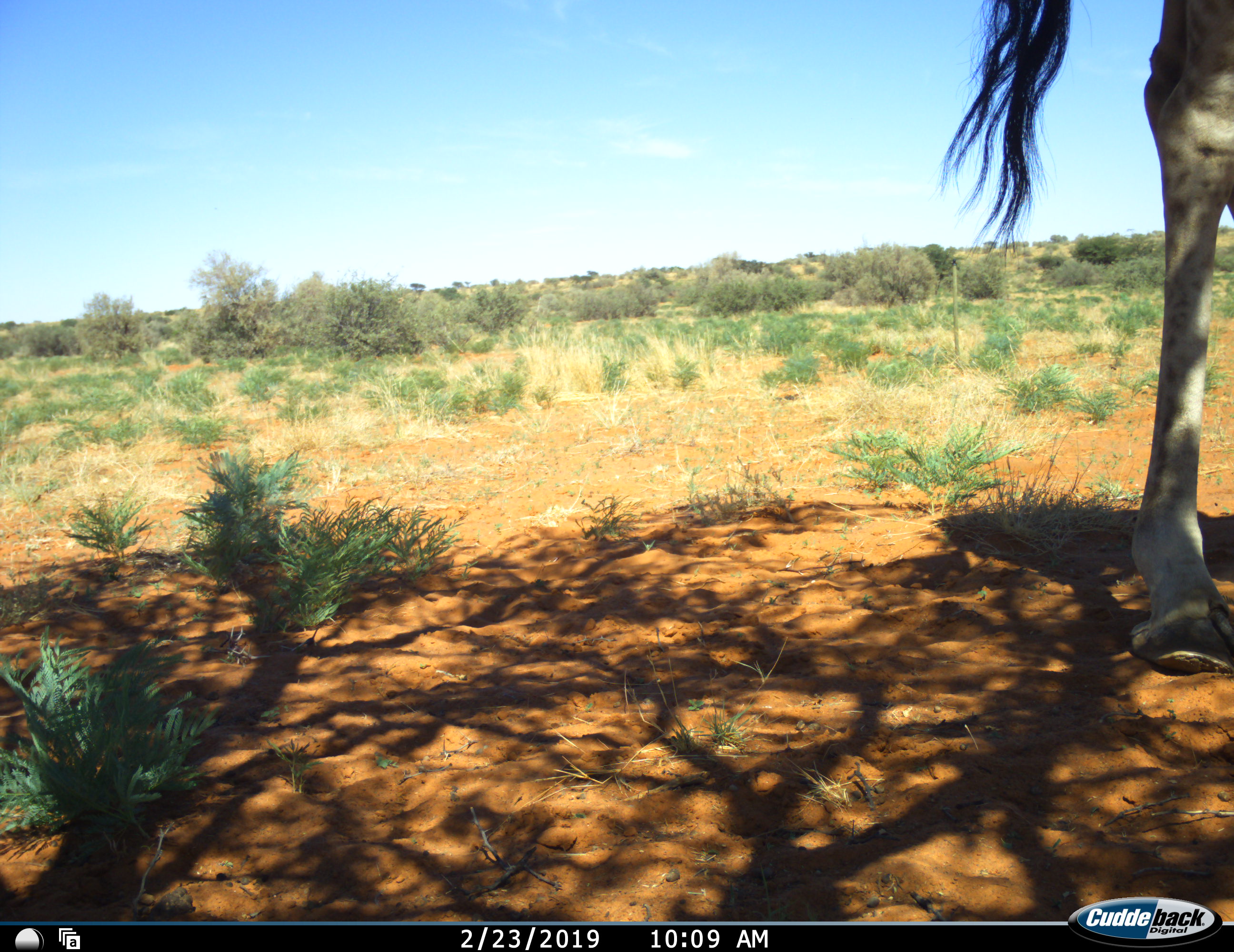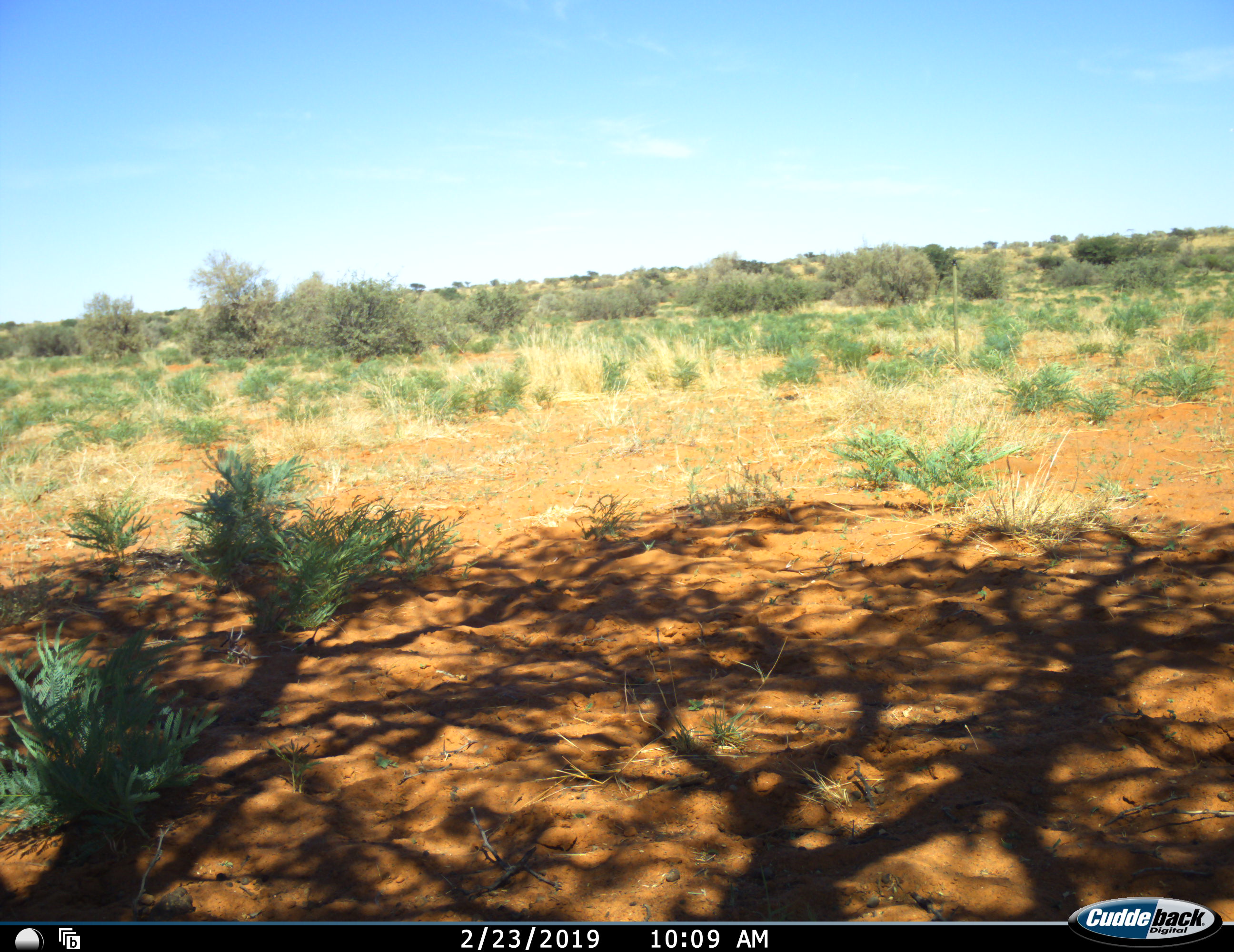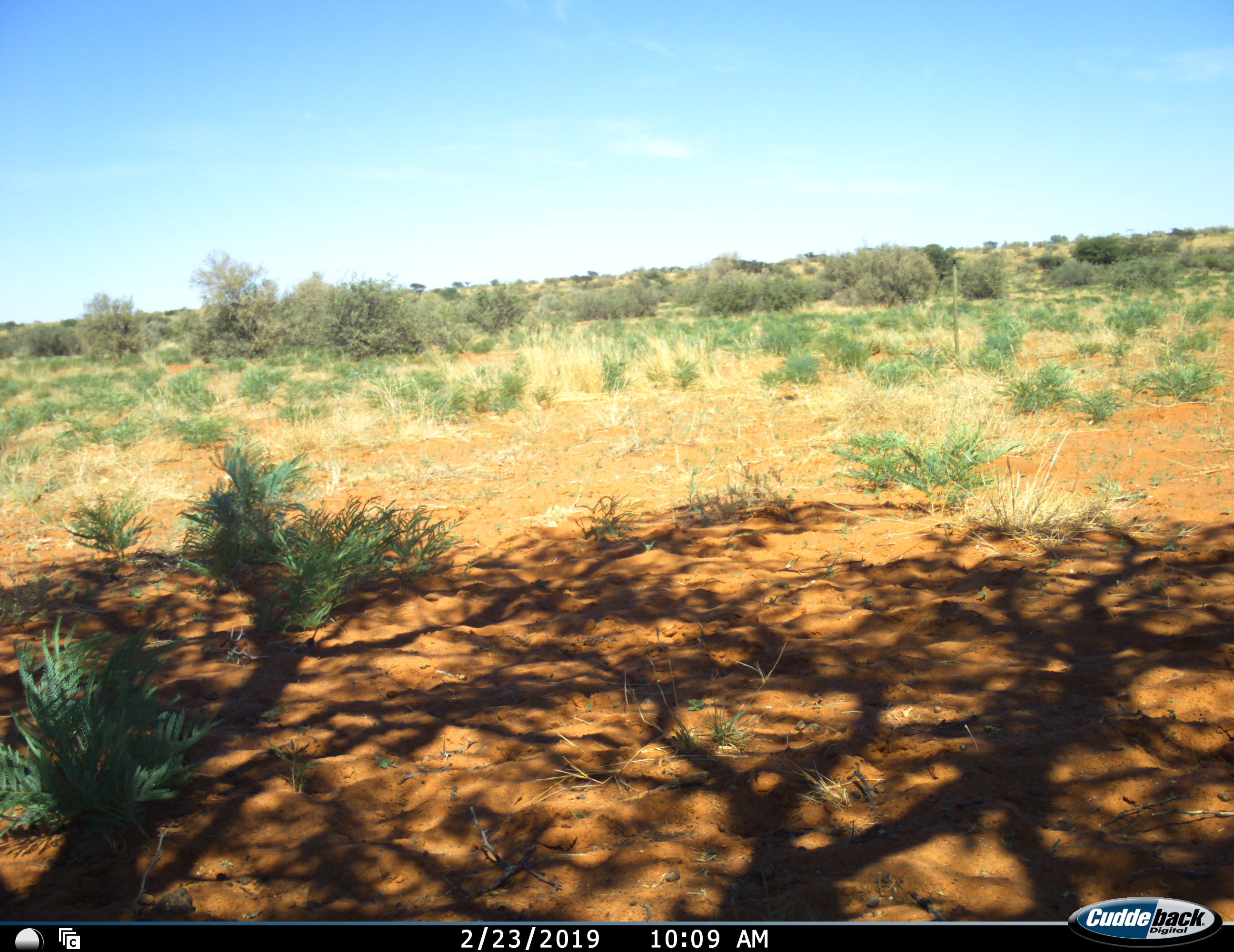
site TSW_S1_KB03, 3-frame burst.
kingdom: Animalia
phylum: Chordata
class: Mammalia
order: Artiodactyla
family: Giraffidae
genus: Giraffa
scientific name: Giraffa camelopardalis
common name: giraffe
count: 1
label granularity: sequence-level